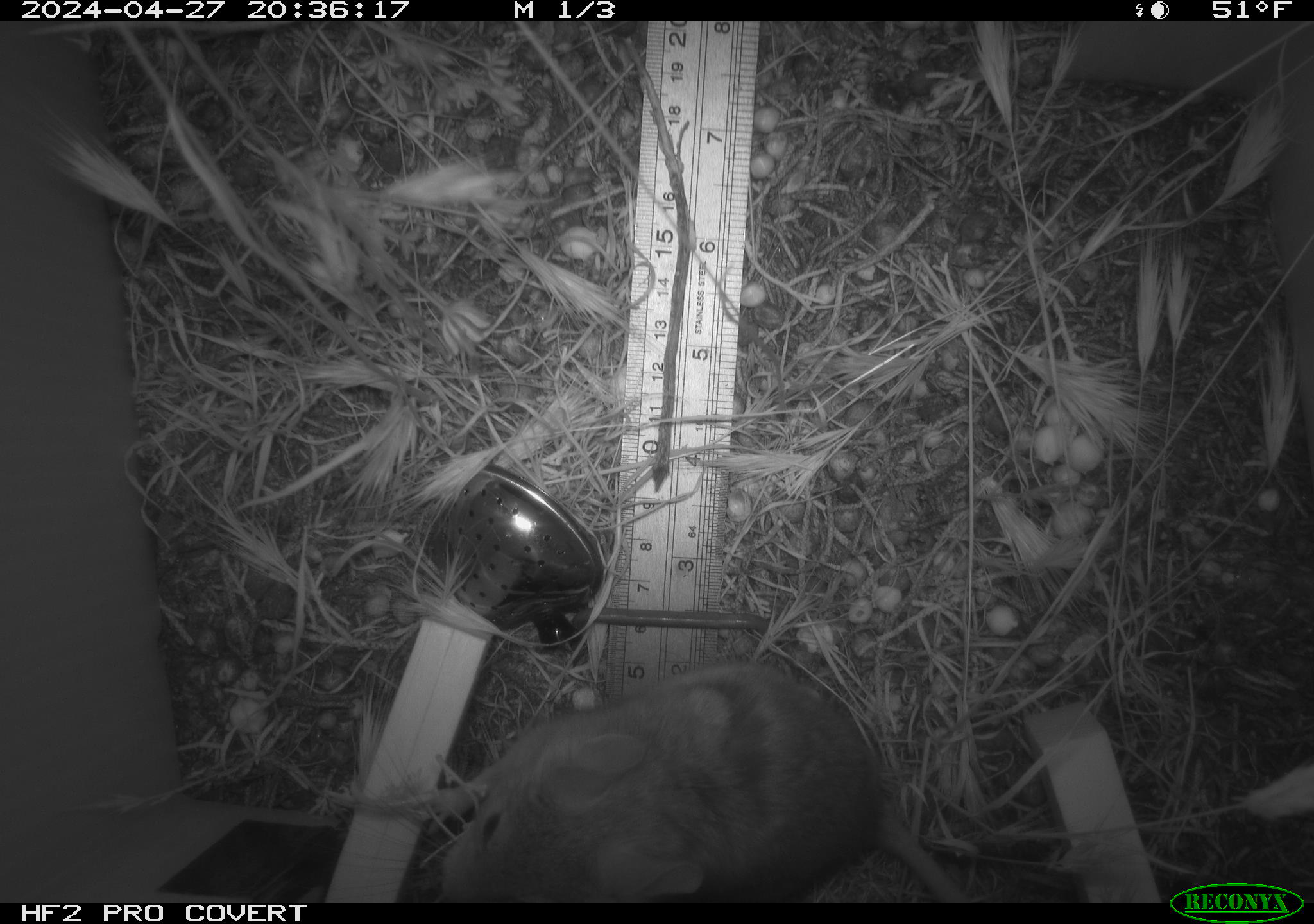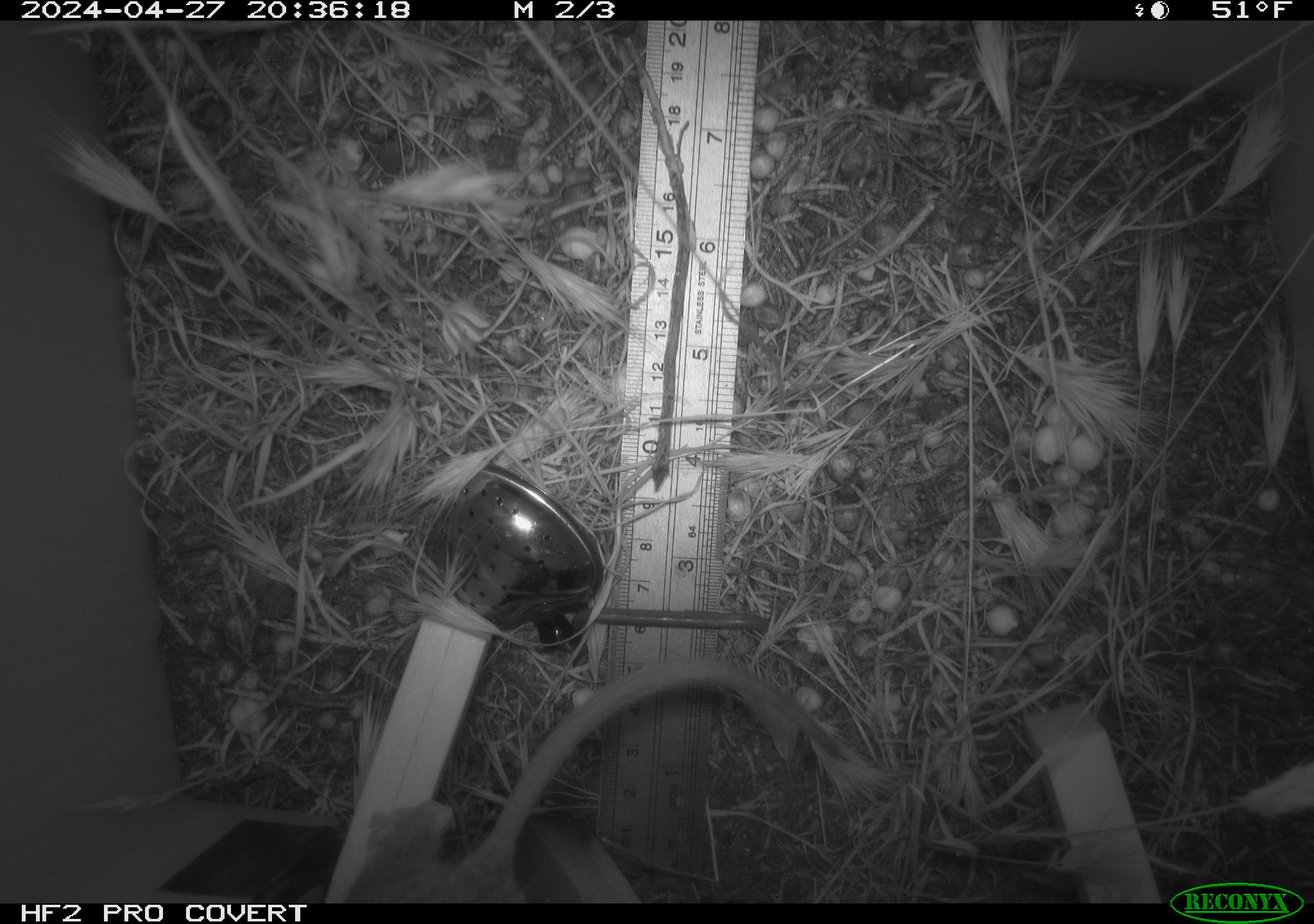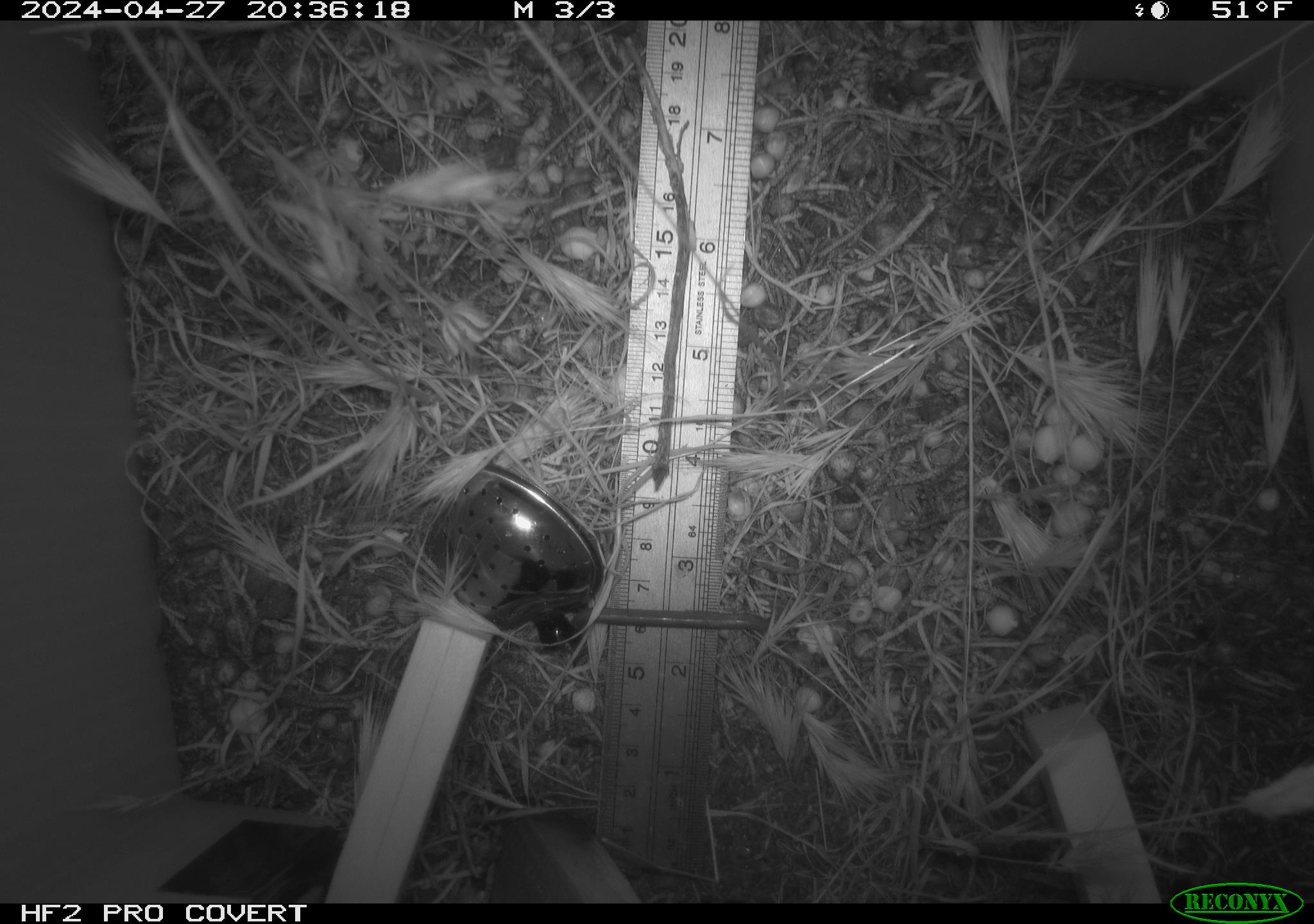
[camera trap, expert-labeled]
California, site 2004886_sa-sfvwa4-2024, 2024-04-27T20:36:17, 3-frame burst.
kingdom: Animalia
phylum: Chordata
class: Mammalia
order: Rodentia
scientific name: Rodentia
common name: mouse species